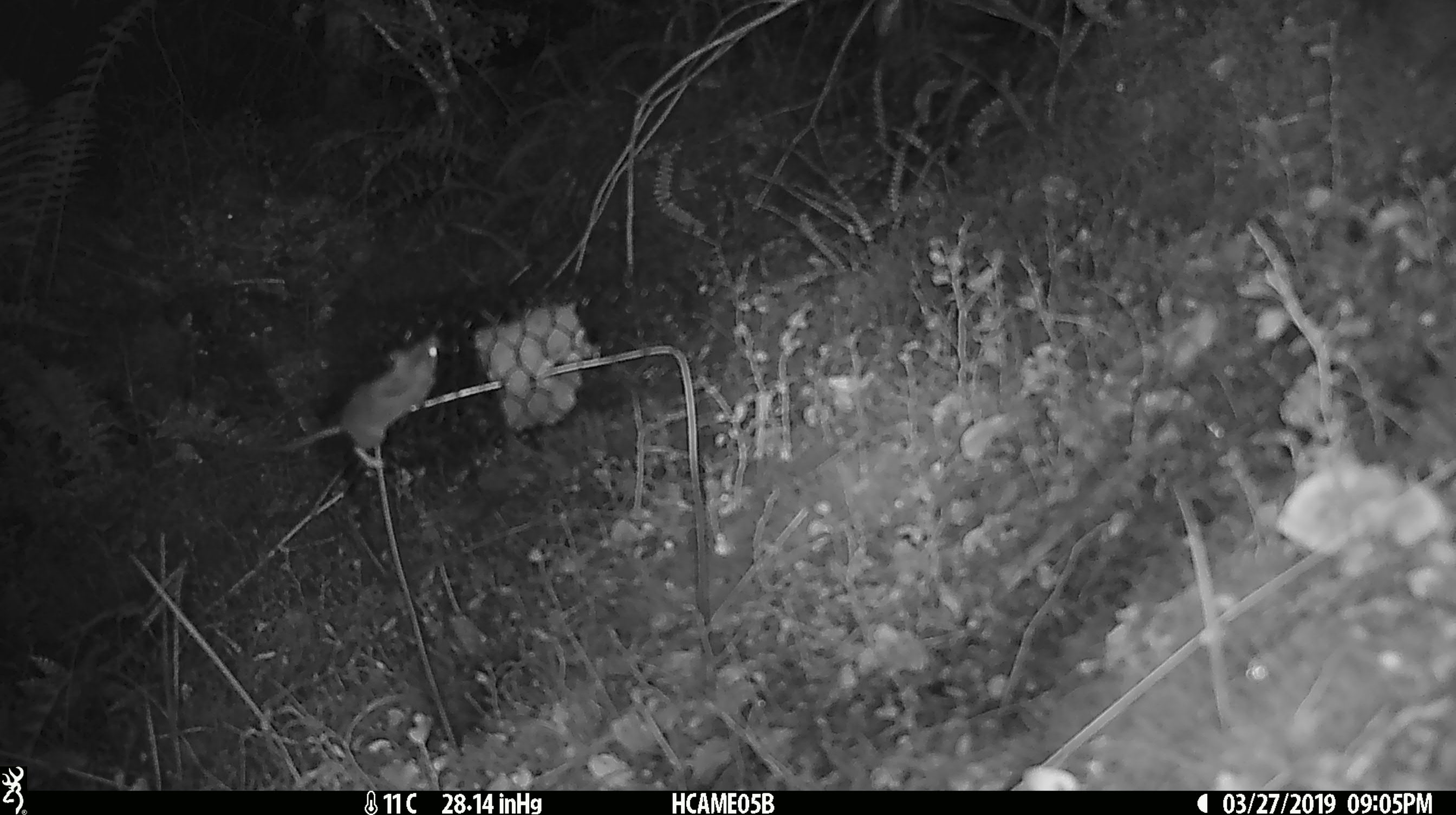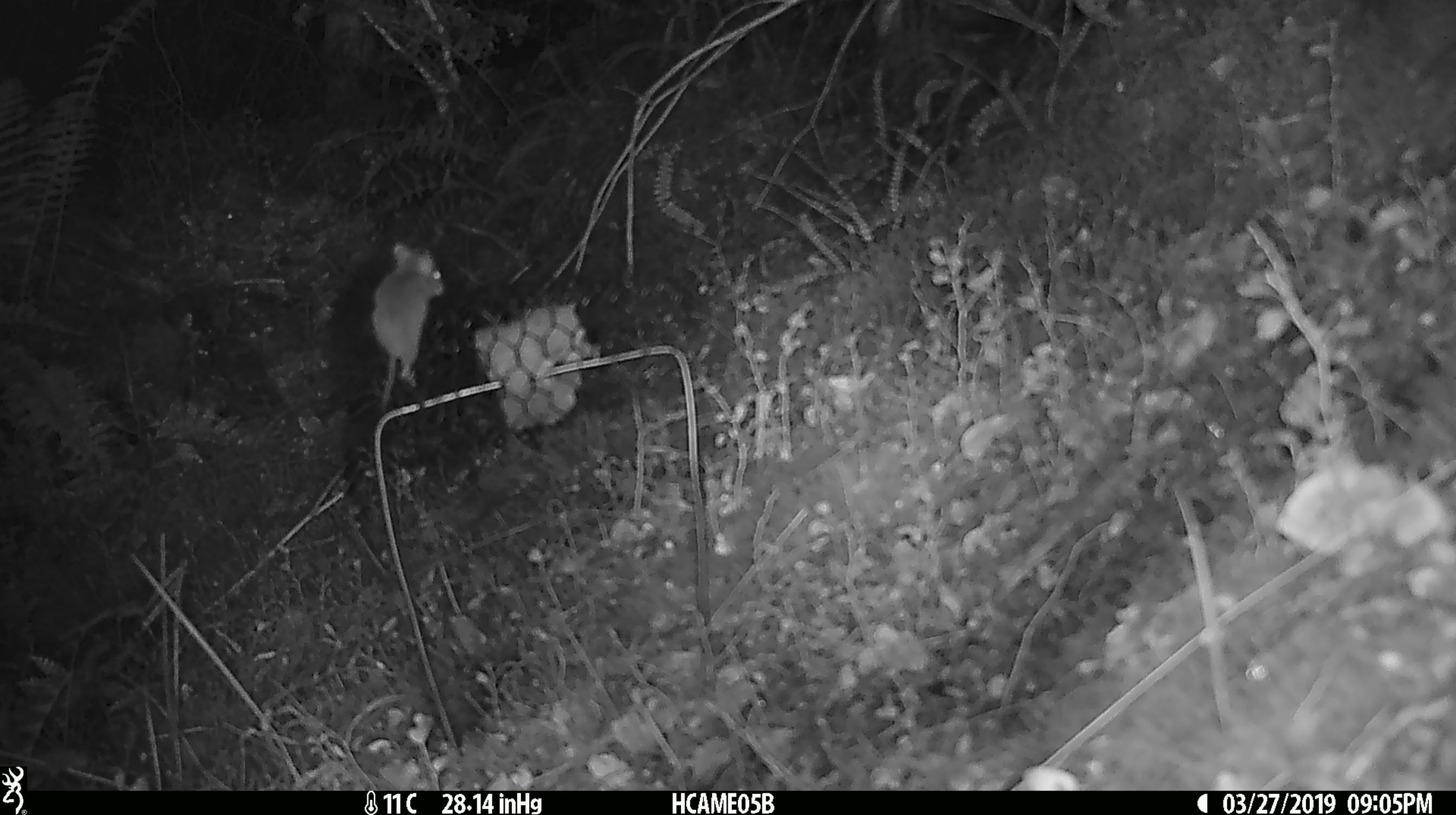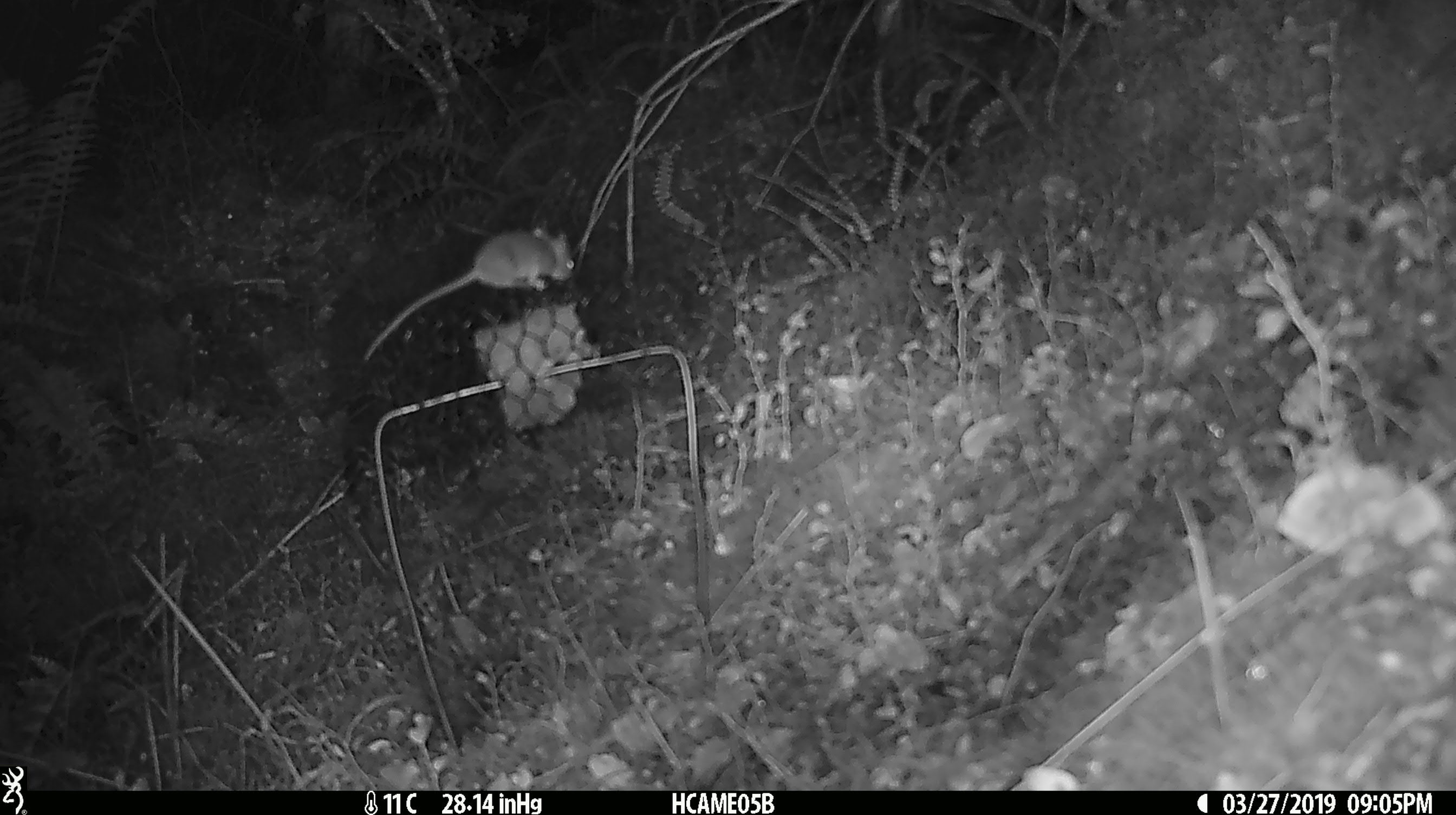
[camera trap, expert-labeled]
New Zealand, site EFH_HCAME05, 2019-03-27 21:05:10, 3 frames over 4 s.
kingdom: Animalia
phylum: Chordata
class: Mammalia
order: Rodentia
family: Muridae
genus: Mus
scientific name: Mus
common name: mouse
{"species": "mouse (Mus)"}